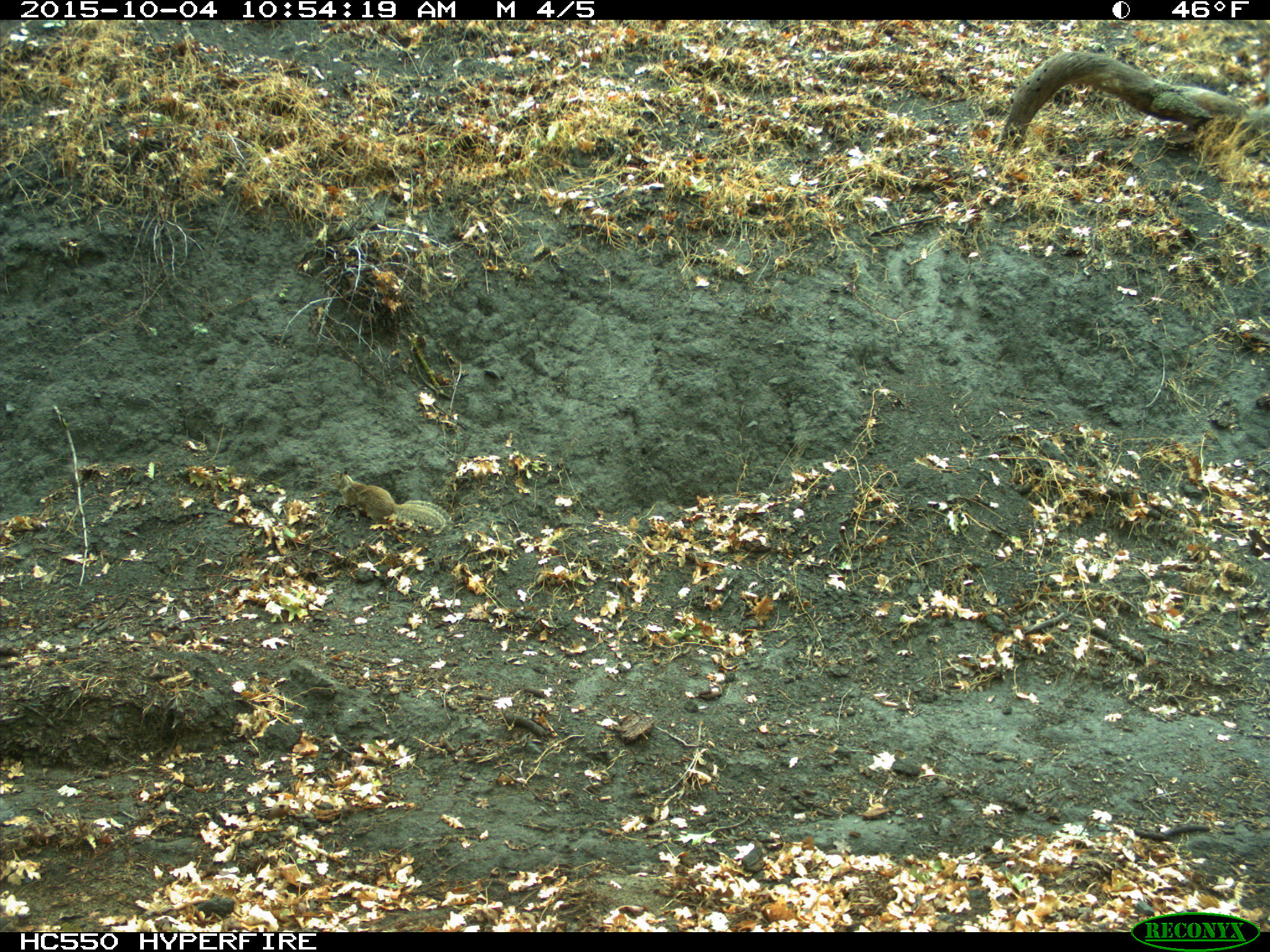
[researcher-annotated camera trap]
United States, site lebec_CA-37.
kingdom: Animalia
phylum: Chordata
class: Mammalia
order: Rodentia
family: Sciuridae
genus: Otospermophilus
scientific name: Otospermophilus beecheyi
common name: california ground squirrel